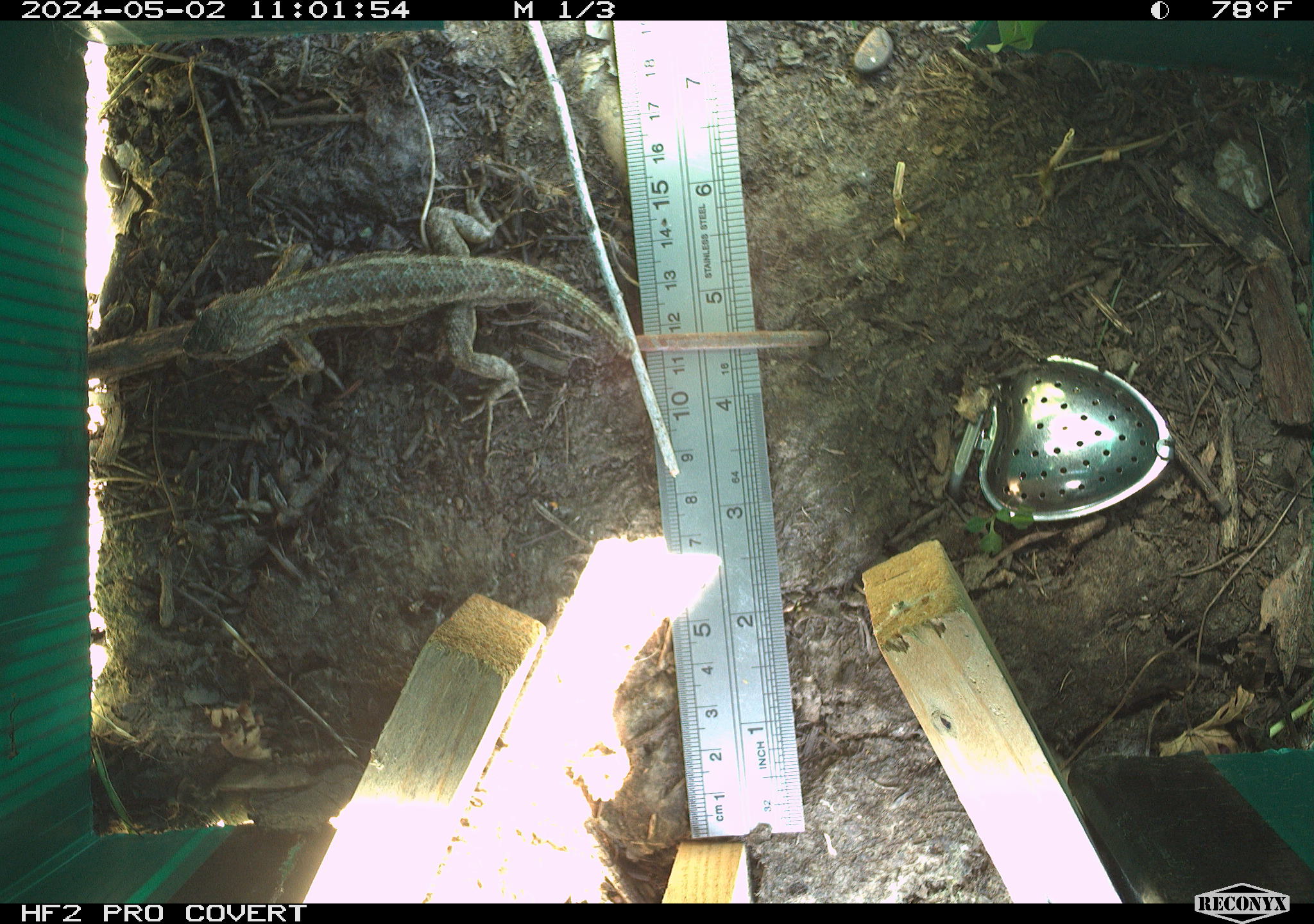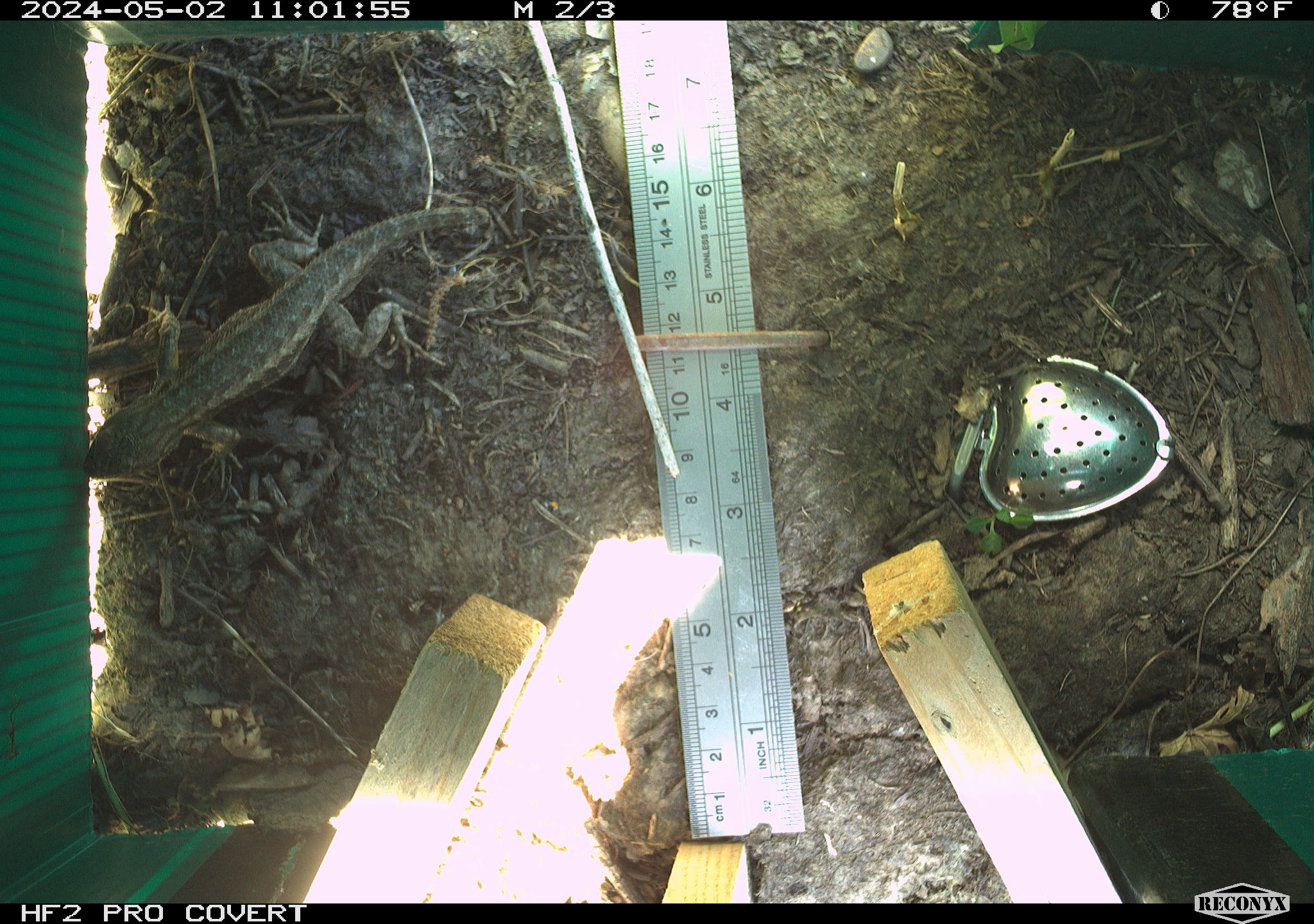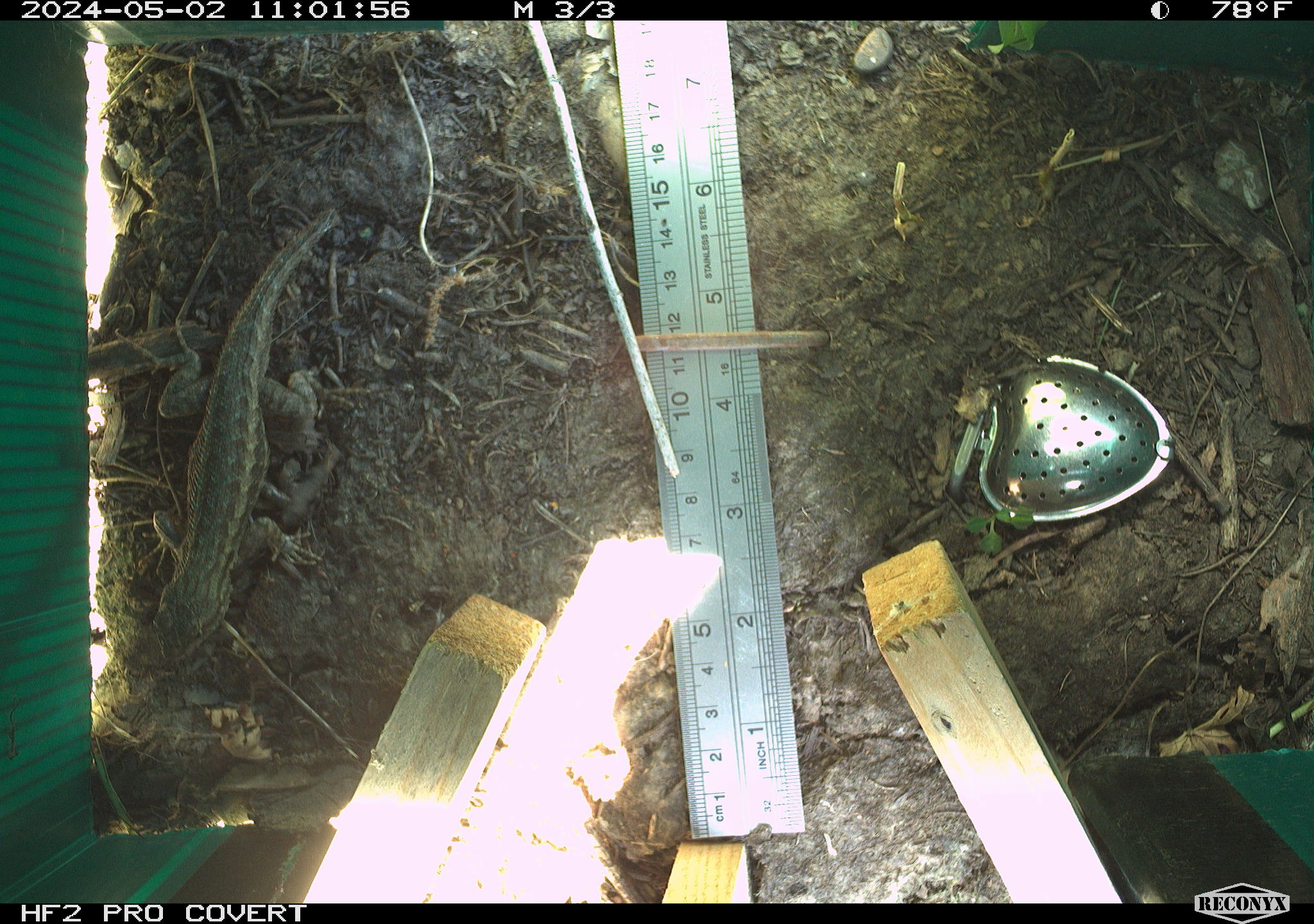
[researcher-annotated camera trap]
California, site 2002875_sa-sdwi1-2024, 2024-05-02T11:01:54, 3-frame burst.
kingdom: Animalia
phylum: Chordata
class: Reptilia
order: Squamata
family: Phrynosomatidae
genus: Sceloporus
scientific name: Sceloporus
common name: spiny lizards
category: sceloporus species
Sceloporus species (spiny lizards) (Sceloporus).